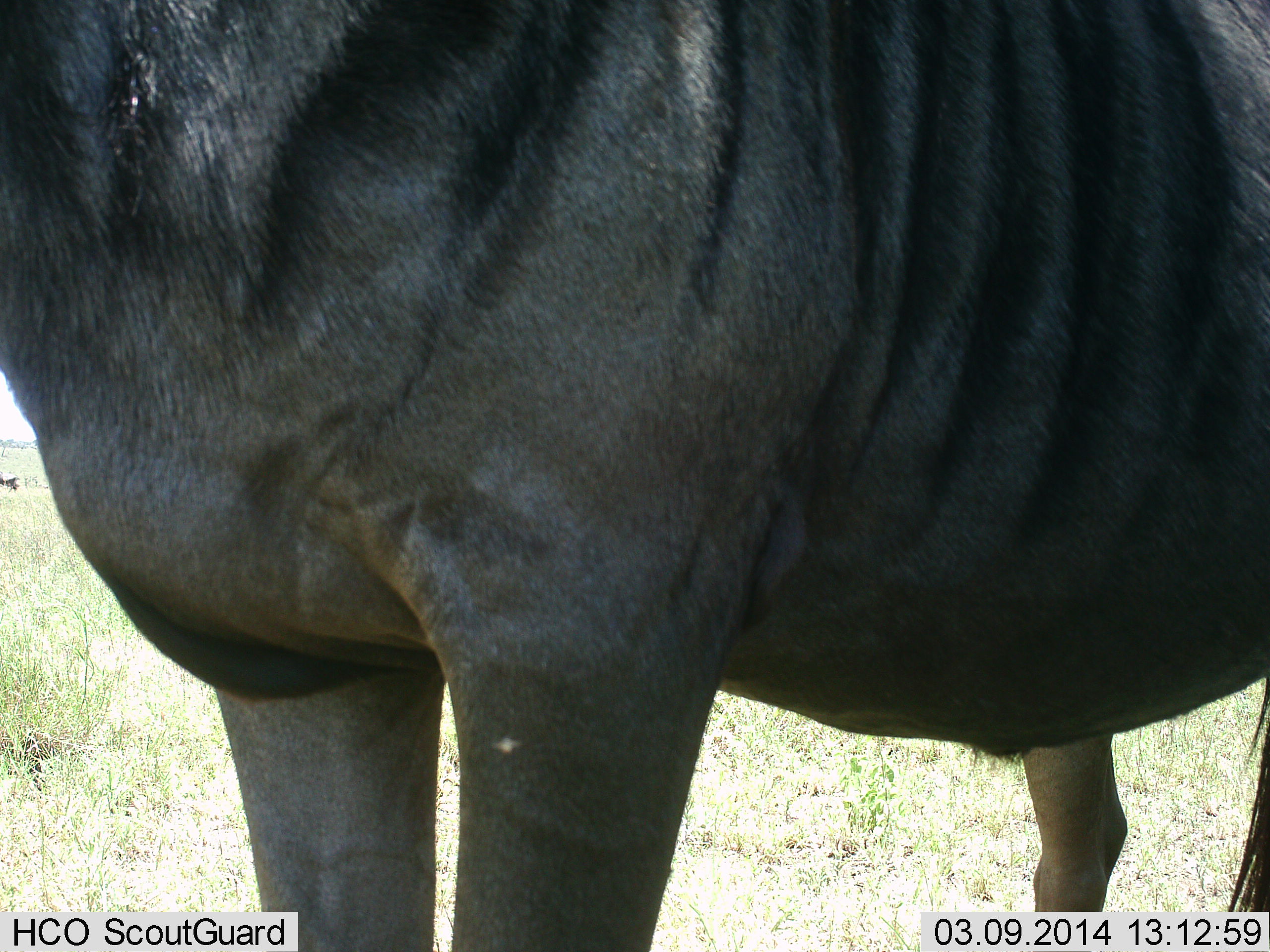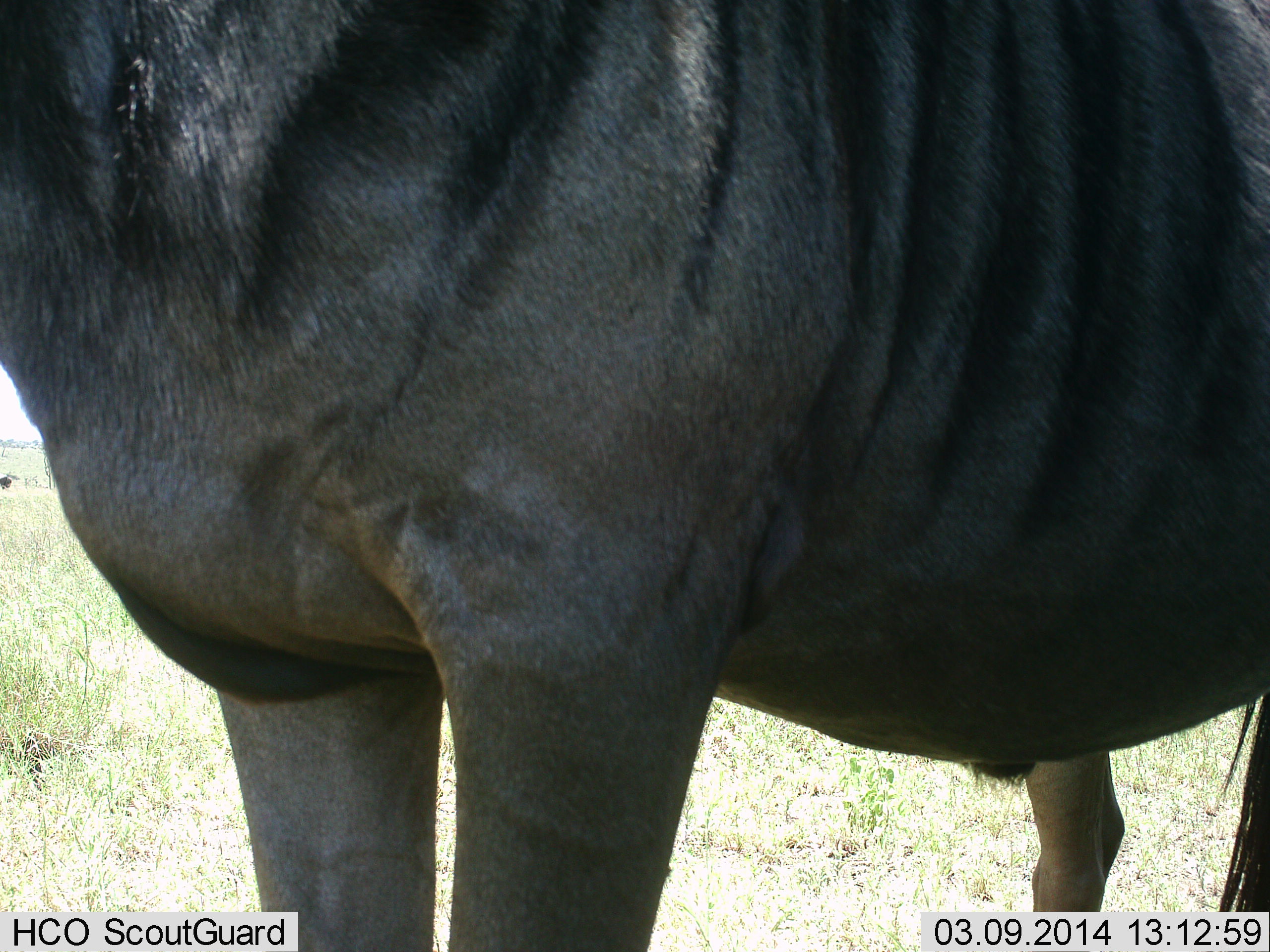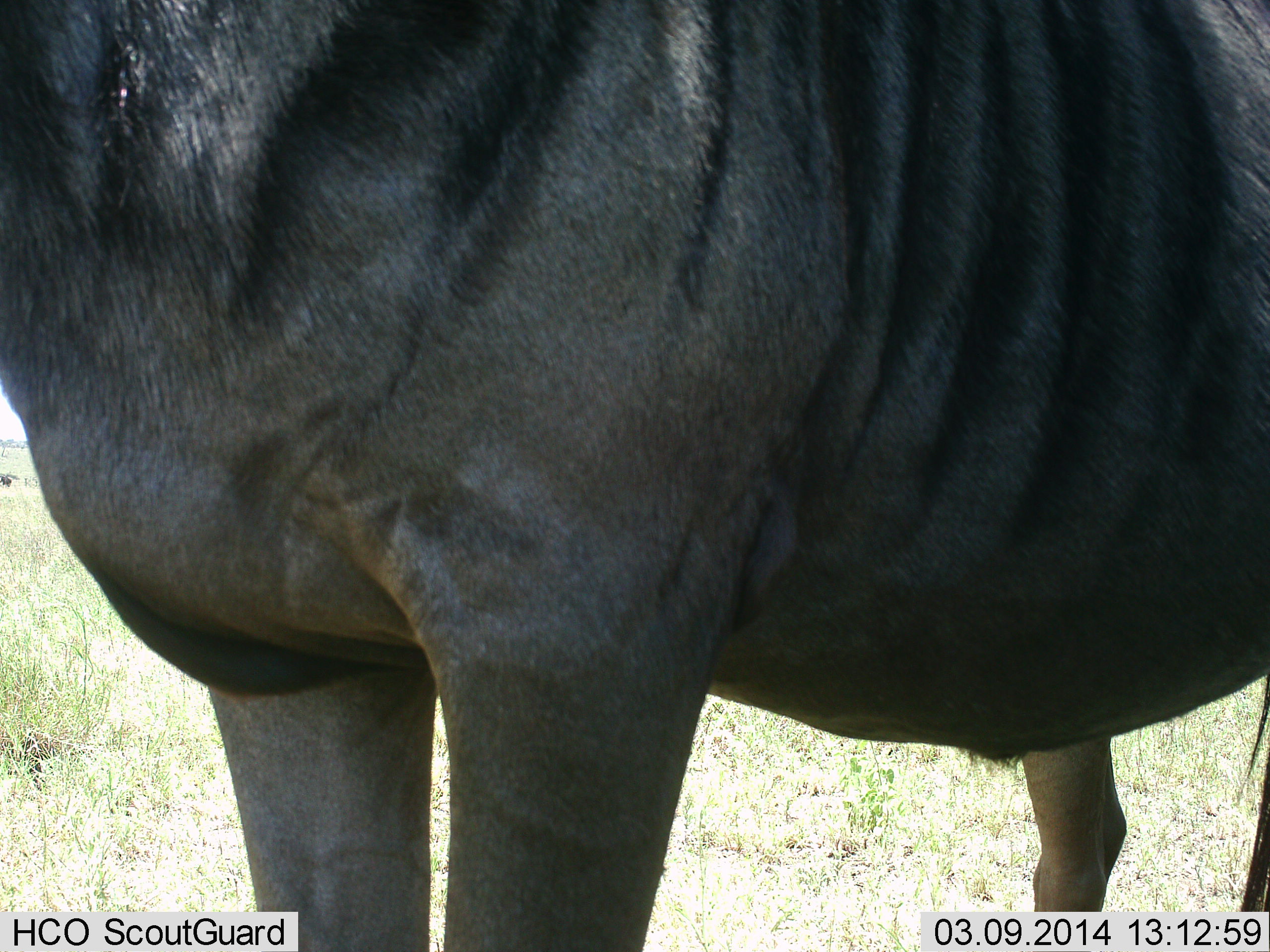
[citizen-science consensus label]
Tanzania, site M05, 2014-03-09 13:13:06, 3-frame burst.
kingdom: Animalia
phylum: Chordata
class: Mammalia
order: Artiodactyla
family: Bovidae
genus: Connochaetes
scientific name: Connochaetes taurinus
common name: blue wildebeest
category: wildebeest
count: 1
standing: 100%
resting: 0%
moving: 0%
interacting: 0%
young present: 0%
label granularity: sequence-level